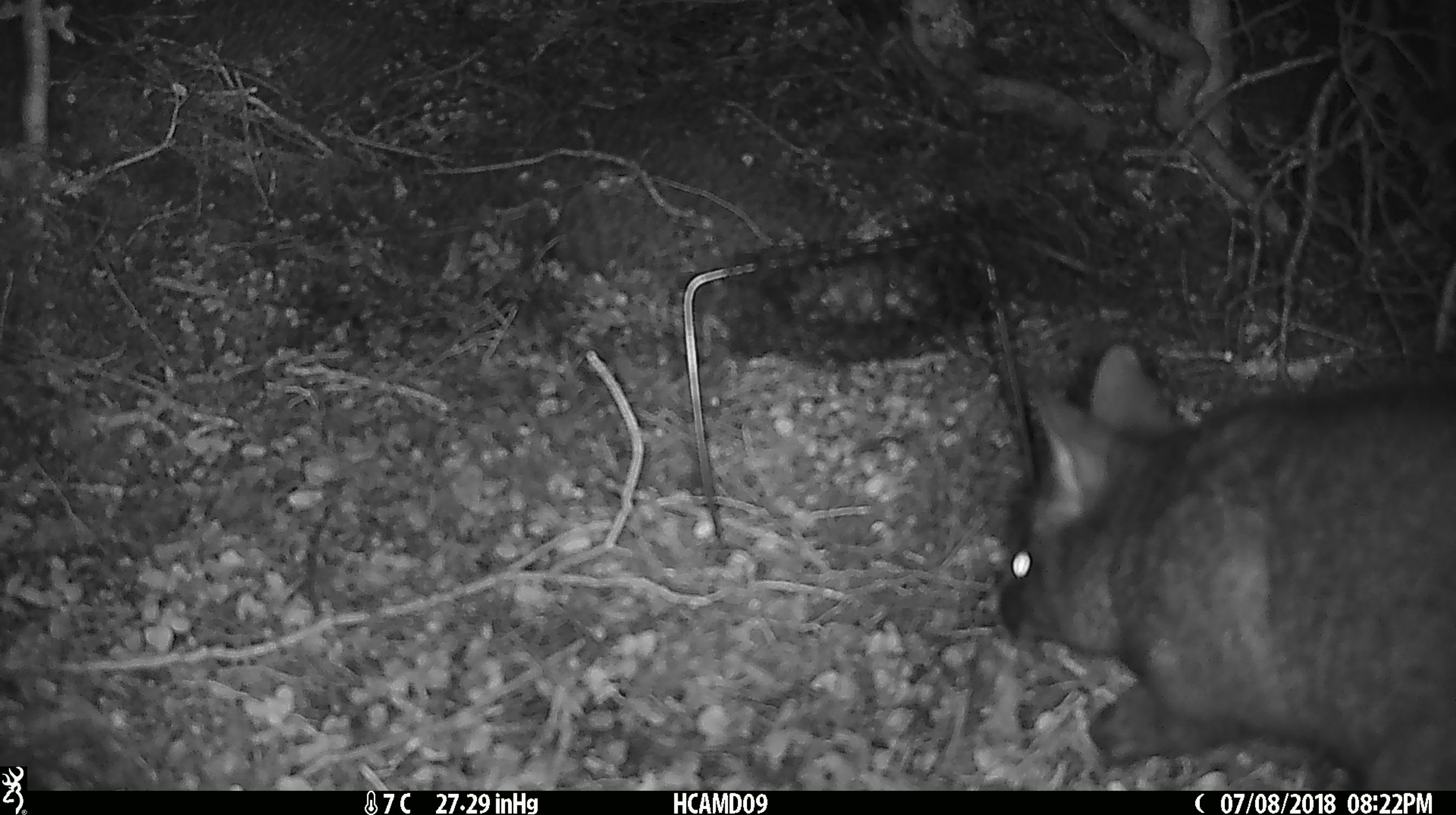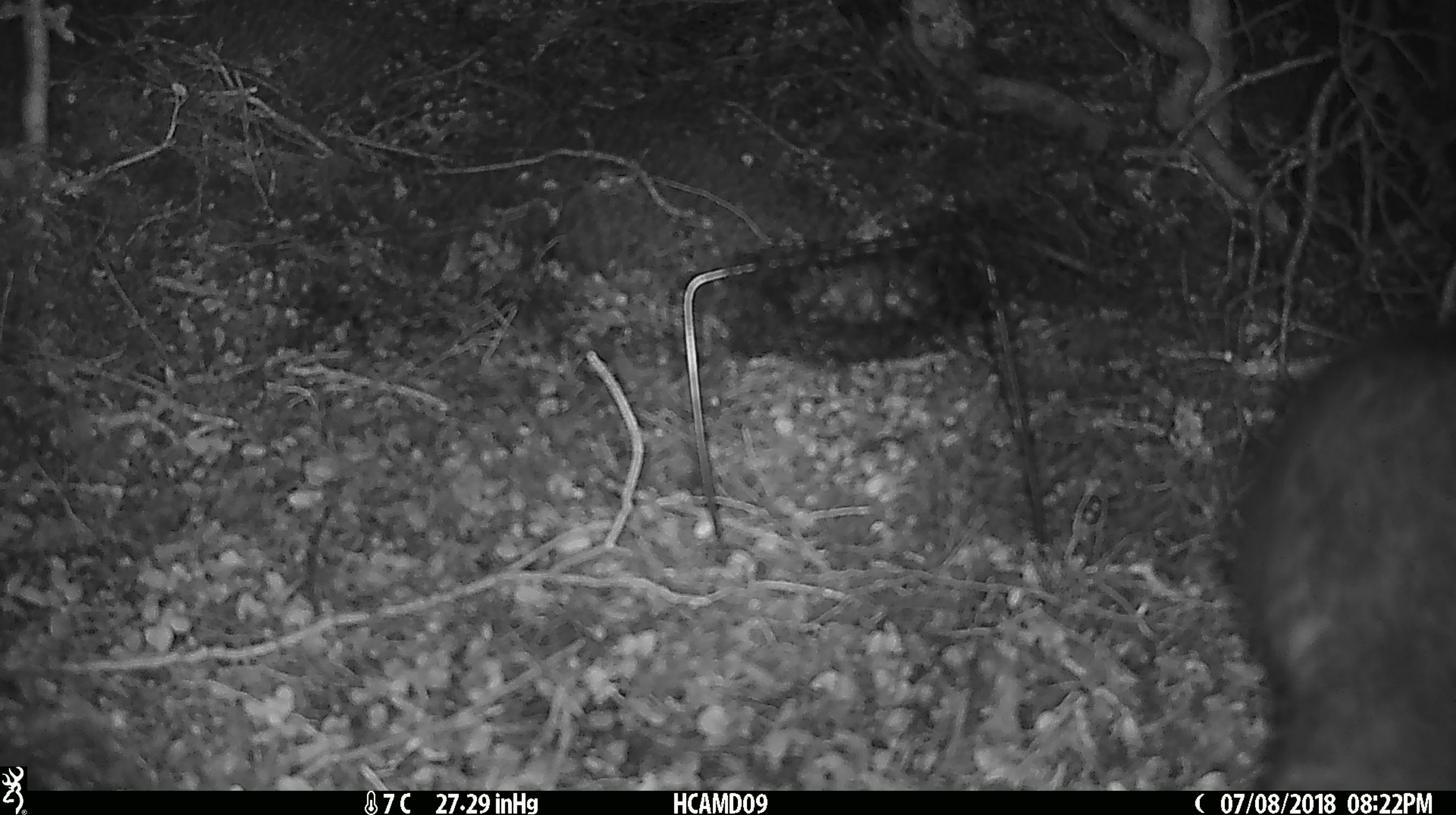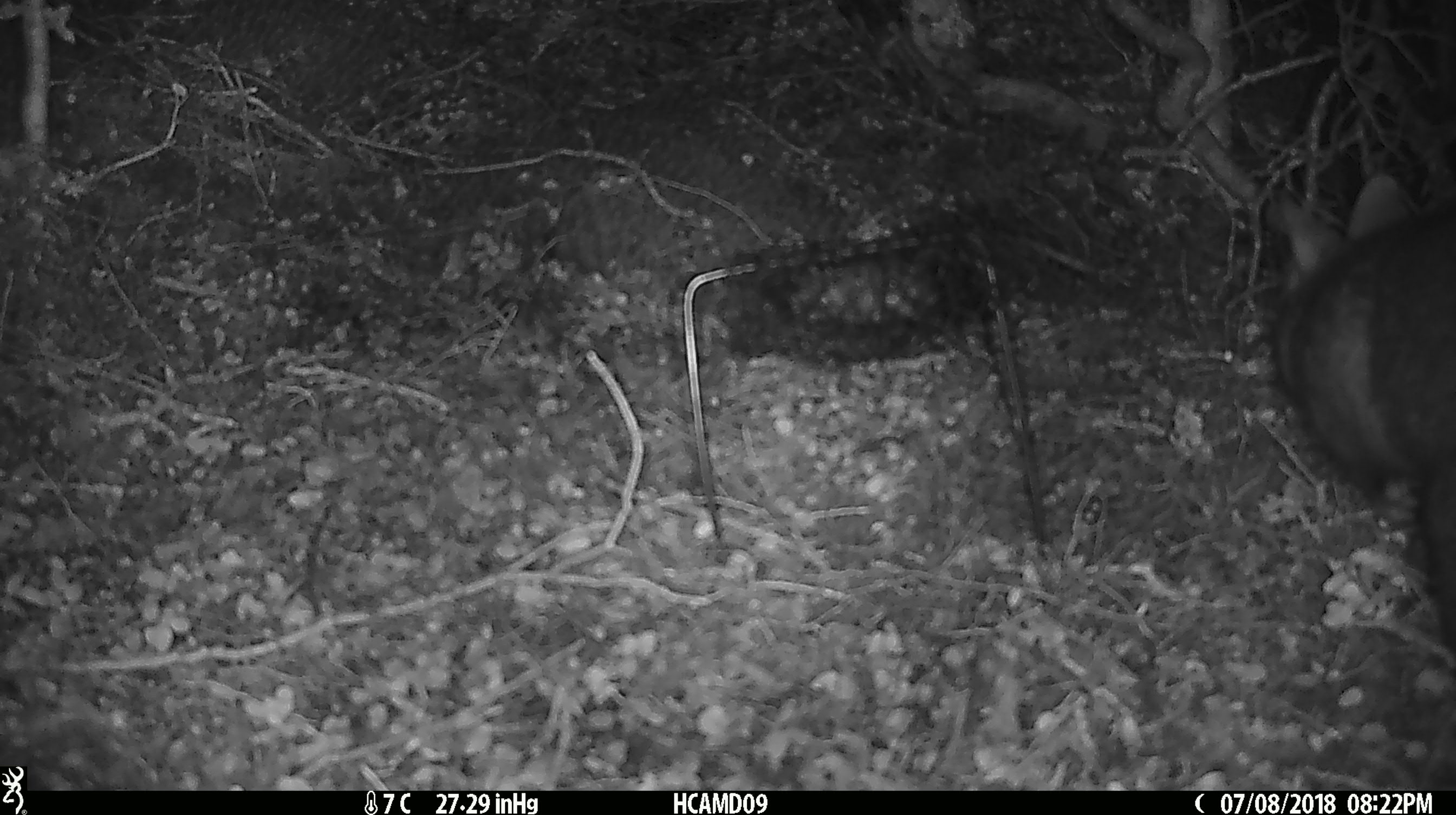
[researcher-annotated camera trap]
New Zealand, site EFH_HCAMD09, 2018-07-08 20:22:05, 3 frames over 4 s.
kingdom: Animalia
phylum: Chordata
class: Mammalia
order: Diprotodontia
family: Phalangeridae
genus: Trichosurus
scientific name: Trichosurus vulpecula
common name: common brushtail possum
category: possum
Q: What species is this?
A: Possum (common brushtail possum) (Trichosurus vulpecula).